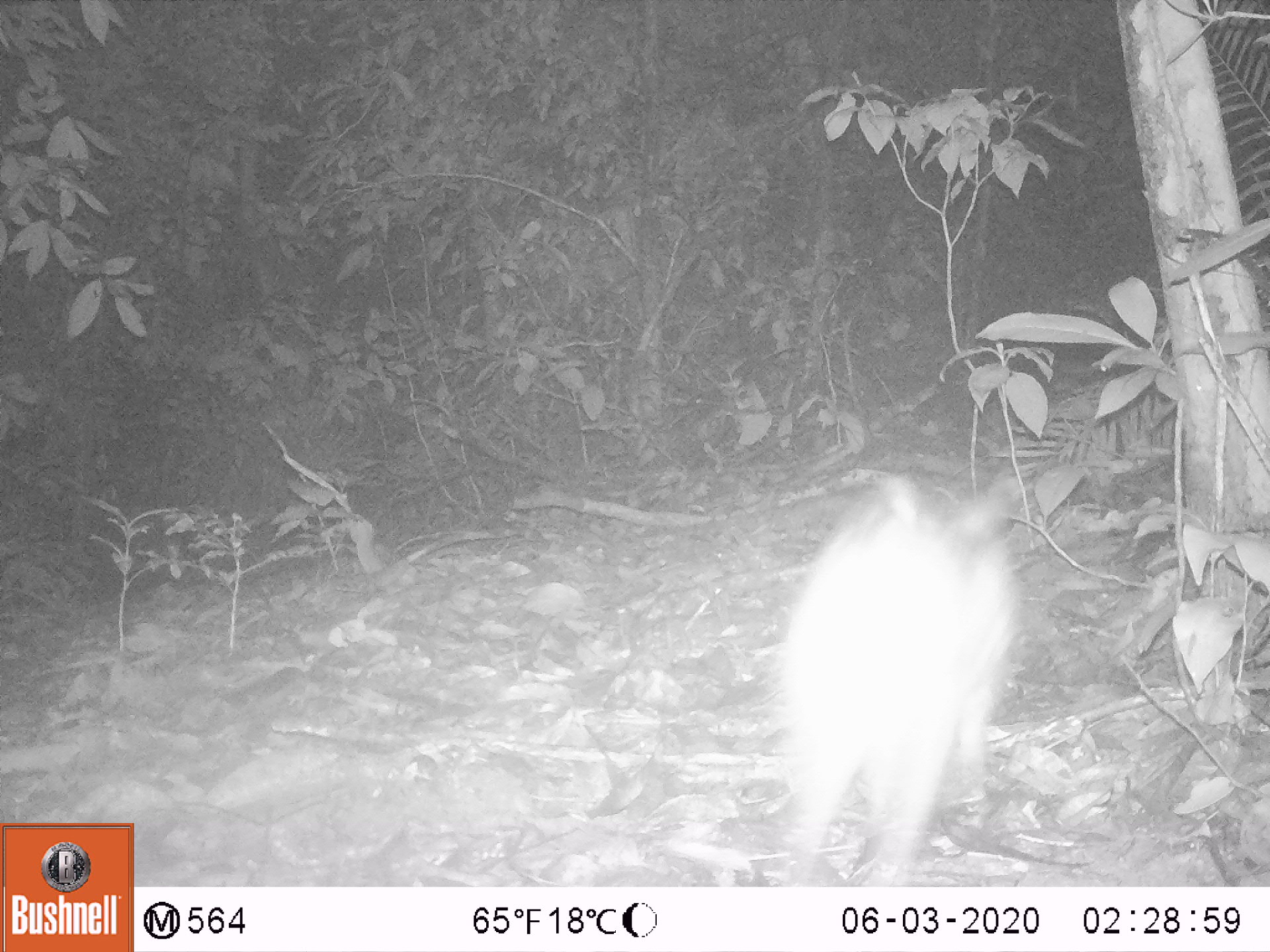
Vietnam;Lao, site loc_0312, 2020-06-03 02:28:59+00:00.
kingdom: Animalia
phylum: Chordata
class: Mammalia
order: Lagomorpha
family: Leporidae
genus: Nesolagus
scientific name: Nesolagus timminsi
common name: annamite striped rabbit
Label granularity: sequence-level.